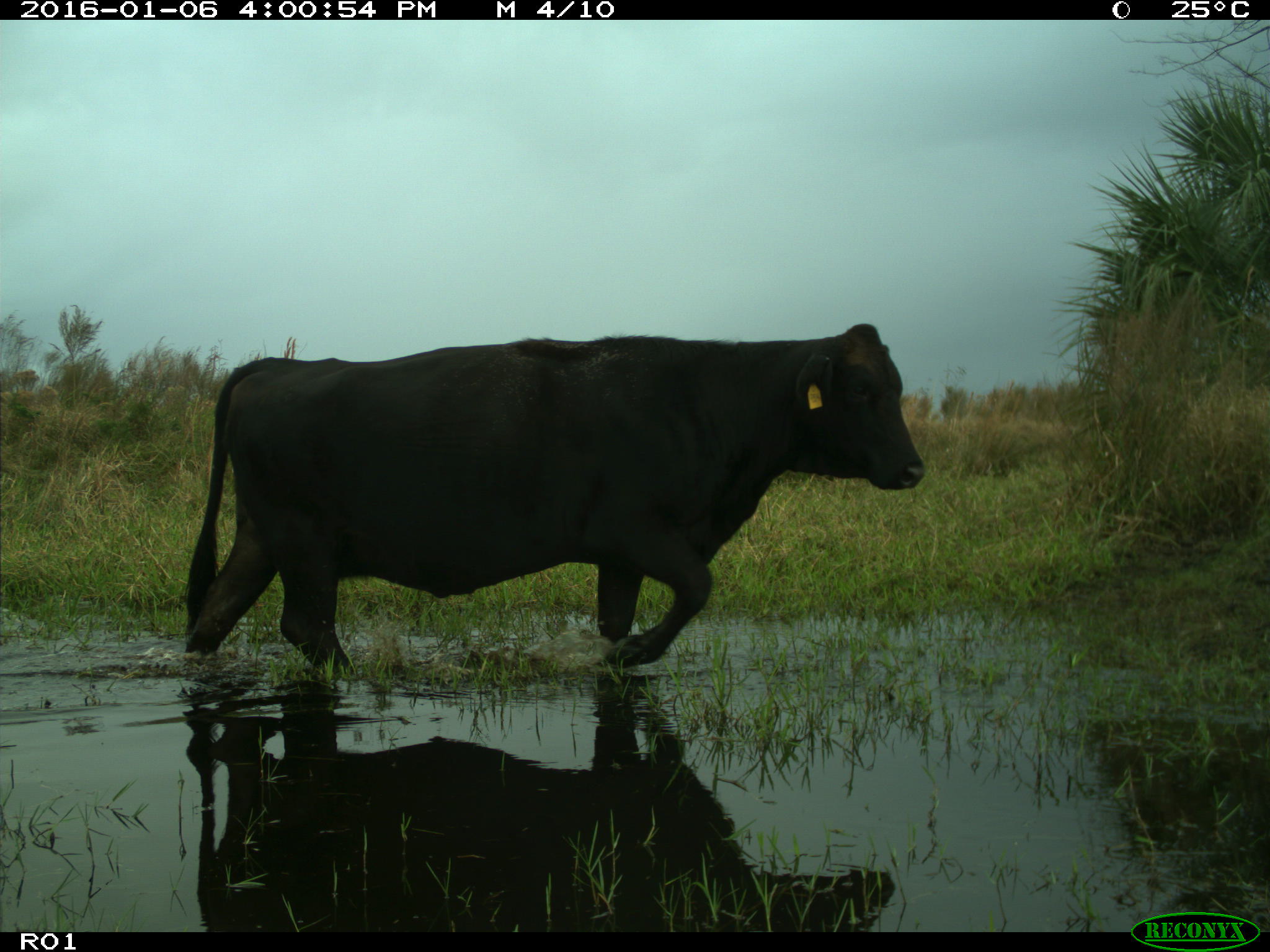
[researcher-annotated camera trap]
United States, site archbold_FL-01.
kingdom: Animalia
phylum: Chordata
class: Mammalia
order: Artiodactyla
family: Bovidae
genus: Bos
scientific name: Bos taurus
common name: domestic cow